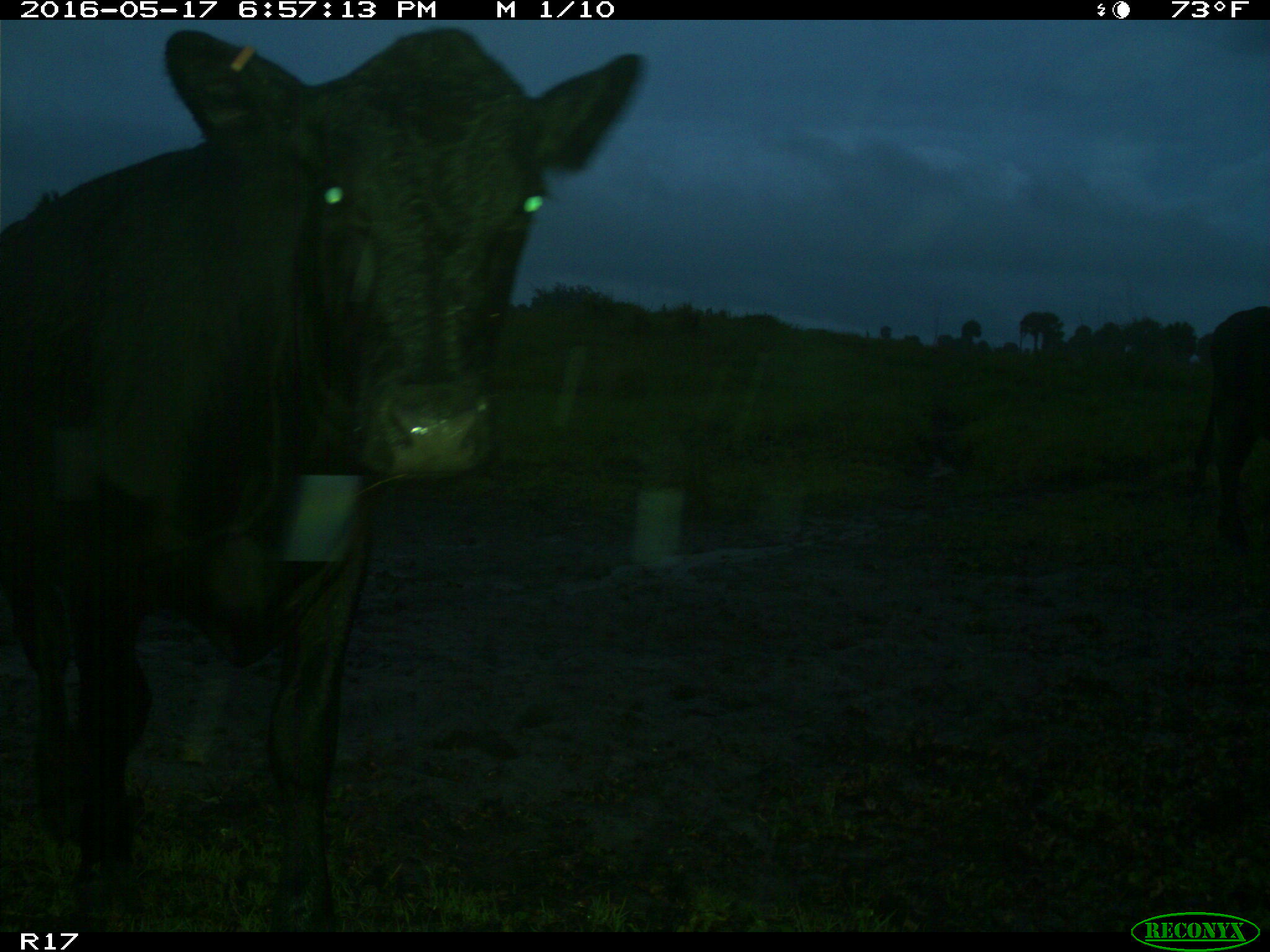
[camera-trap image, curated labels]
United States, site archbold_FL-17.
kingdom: Animalia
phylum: Chordata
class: Mammalia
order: Artiodactyla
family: Bovidae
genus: Bos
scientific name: Bos taurus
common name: domestic cow